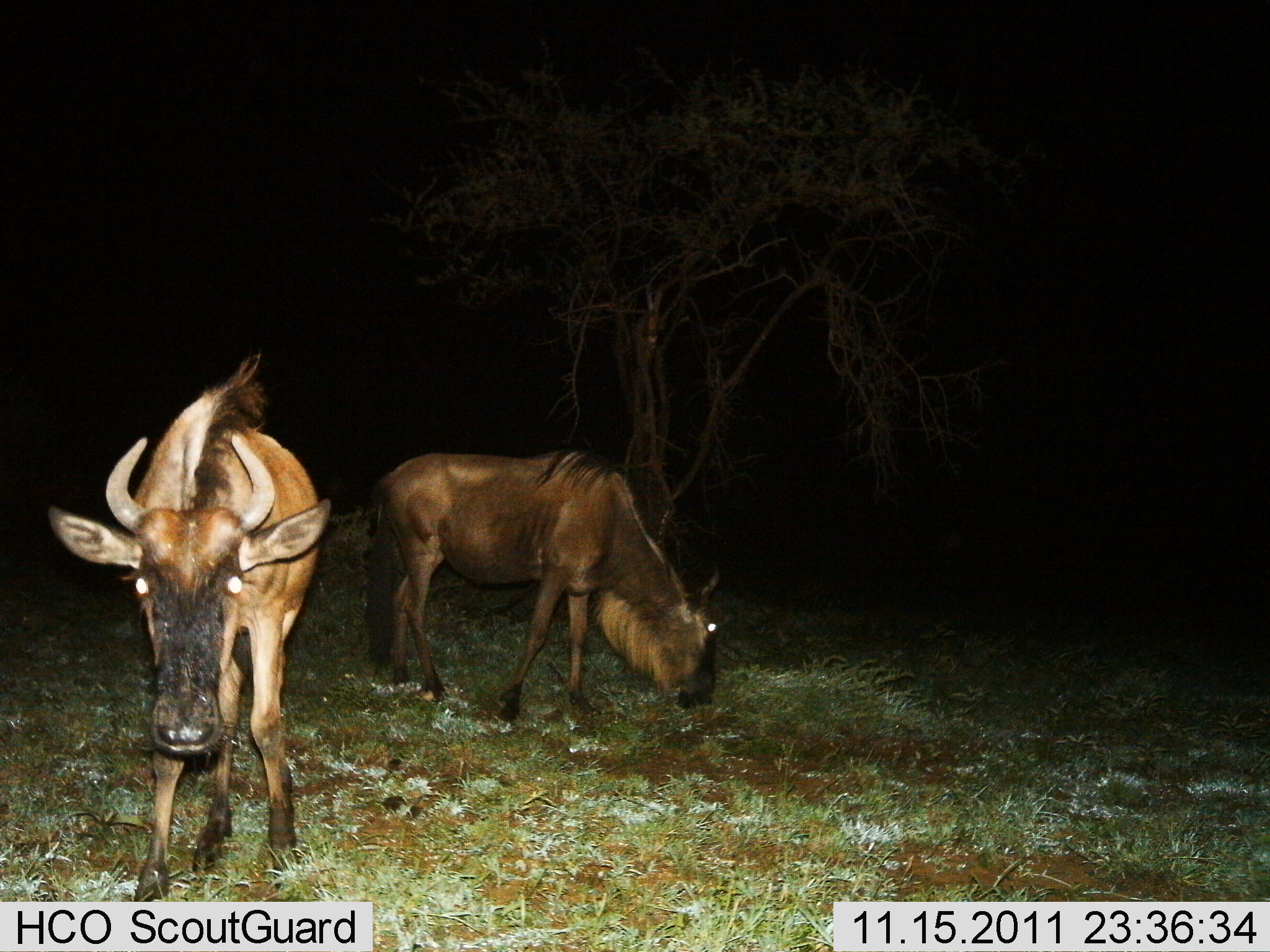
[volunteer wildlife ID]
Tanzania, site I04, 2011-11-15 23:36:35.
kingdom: Animalia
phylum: Chordata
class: Mammalia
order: Artiodactyla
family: Bovidae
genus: Connochaetes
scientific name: Connochaetes taurinus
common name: blue wildebeest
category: wildebeest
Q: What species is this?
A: Wildebeest (blue wildebeest) (Connochaetes taurinus).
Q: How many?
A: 2.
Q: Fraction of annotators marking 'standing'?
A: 64%.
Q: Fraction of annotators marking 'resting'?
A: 0%.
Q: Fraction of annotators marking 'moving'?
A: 9%.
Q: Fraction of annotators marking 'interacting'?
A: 0%.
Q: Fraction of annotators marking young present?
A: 0%.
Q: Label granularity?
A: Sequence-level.